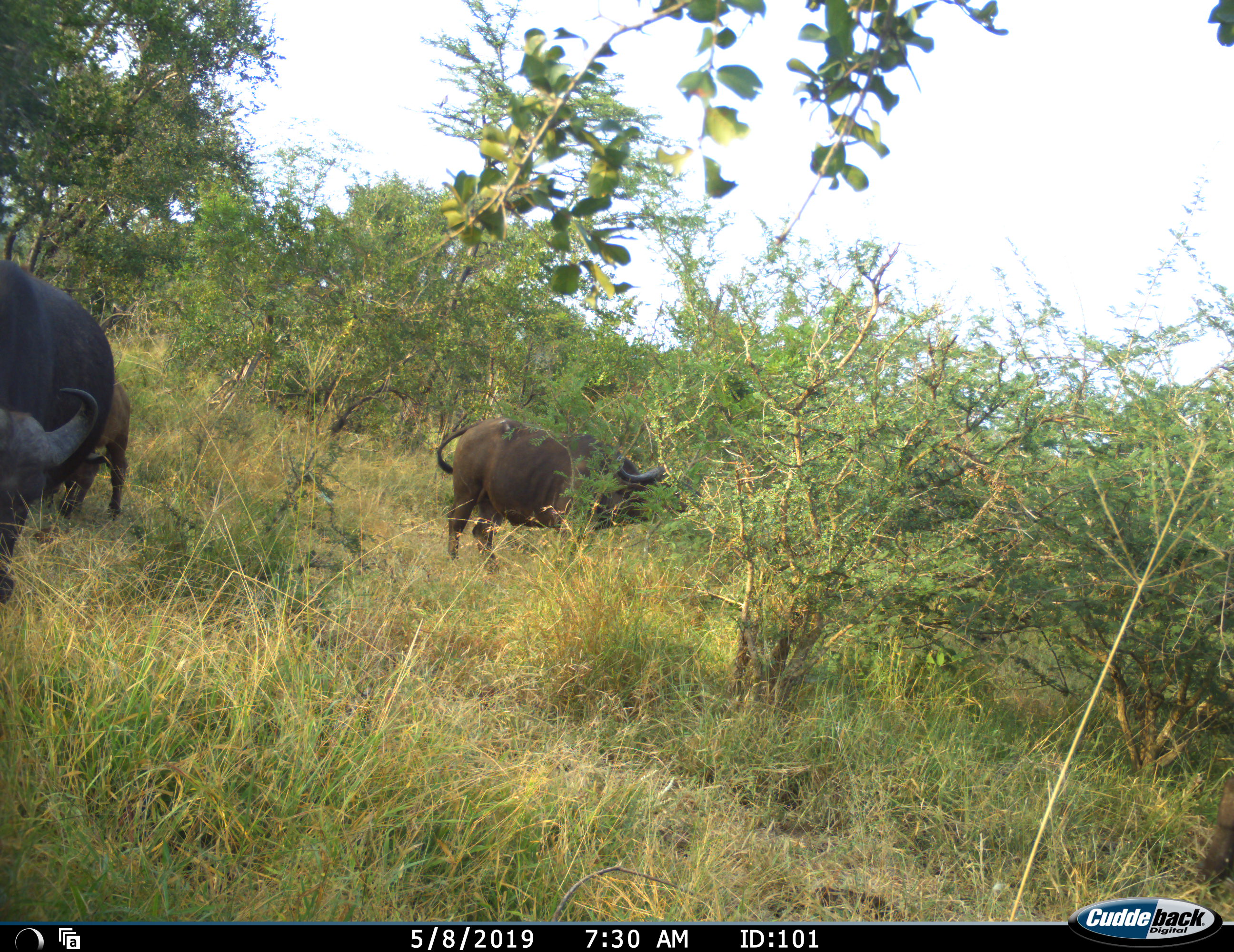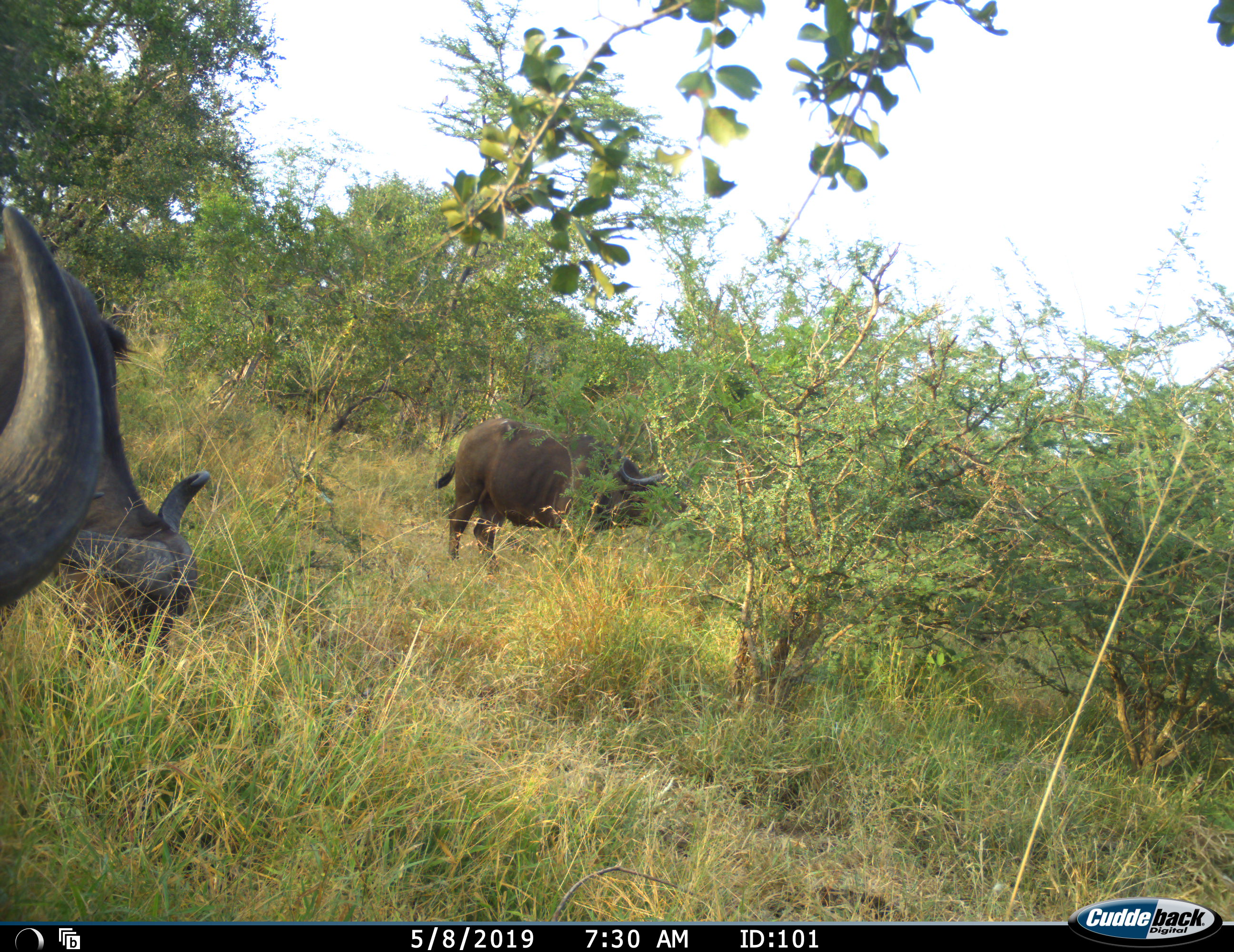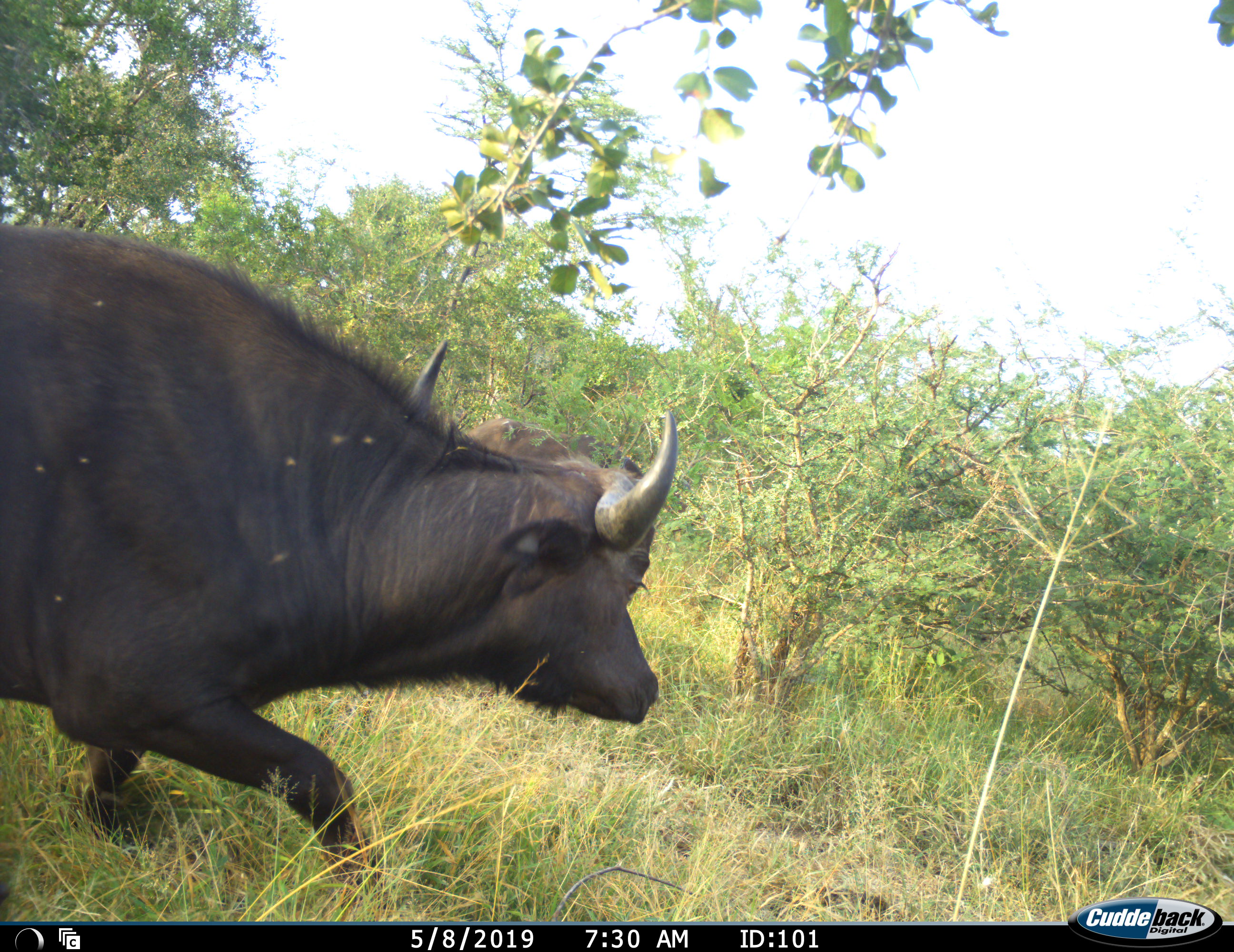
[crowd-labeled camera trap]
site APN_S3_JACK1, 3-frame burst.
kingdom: Animalia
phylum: Chordata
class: Mammalia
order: Artiodactyla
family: Bovidae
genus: Syncerus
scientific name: Syncerus caffer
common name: african buffalo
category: buffalo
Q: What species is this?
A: Buffalo (african buffalo) (Syncerus caffer).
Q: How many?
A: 3.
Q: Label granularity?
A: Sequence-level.